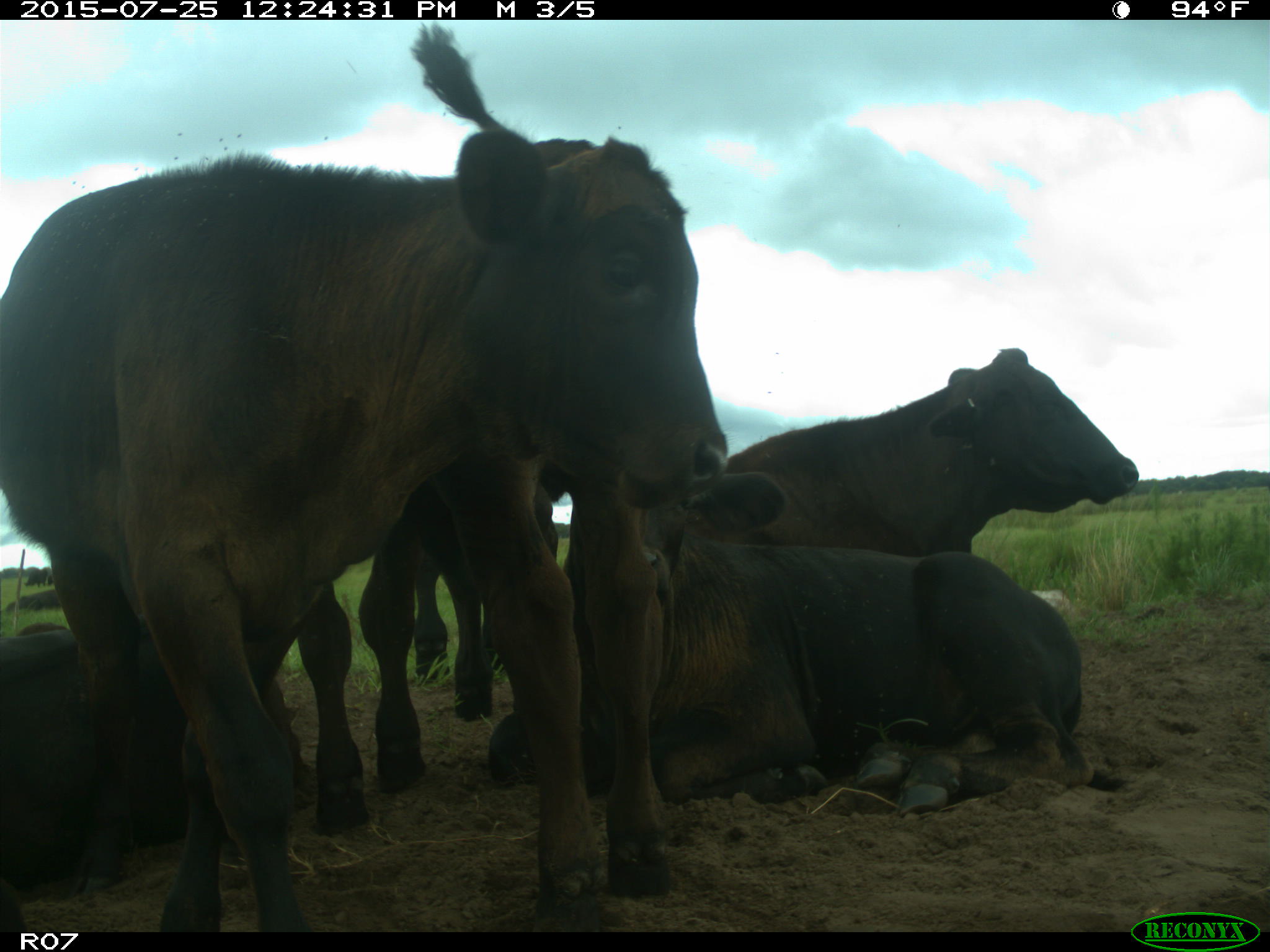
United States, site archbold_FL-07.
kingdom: Animalia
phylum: Chordata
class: Mammalia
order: Artiodactyla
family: Bovidae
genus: Bos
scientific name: Bos taurus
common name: domestic cow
Bos taurus (domestic cow).